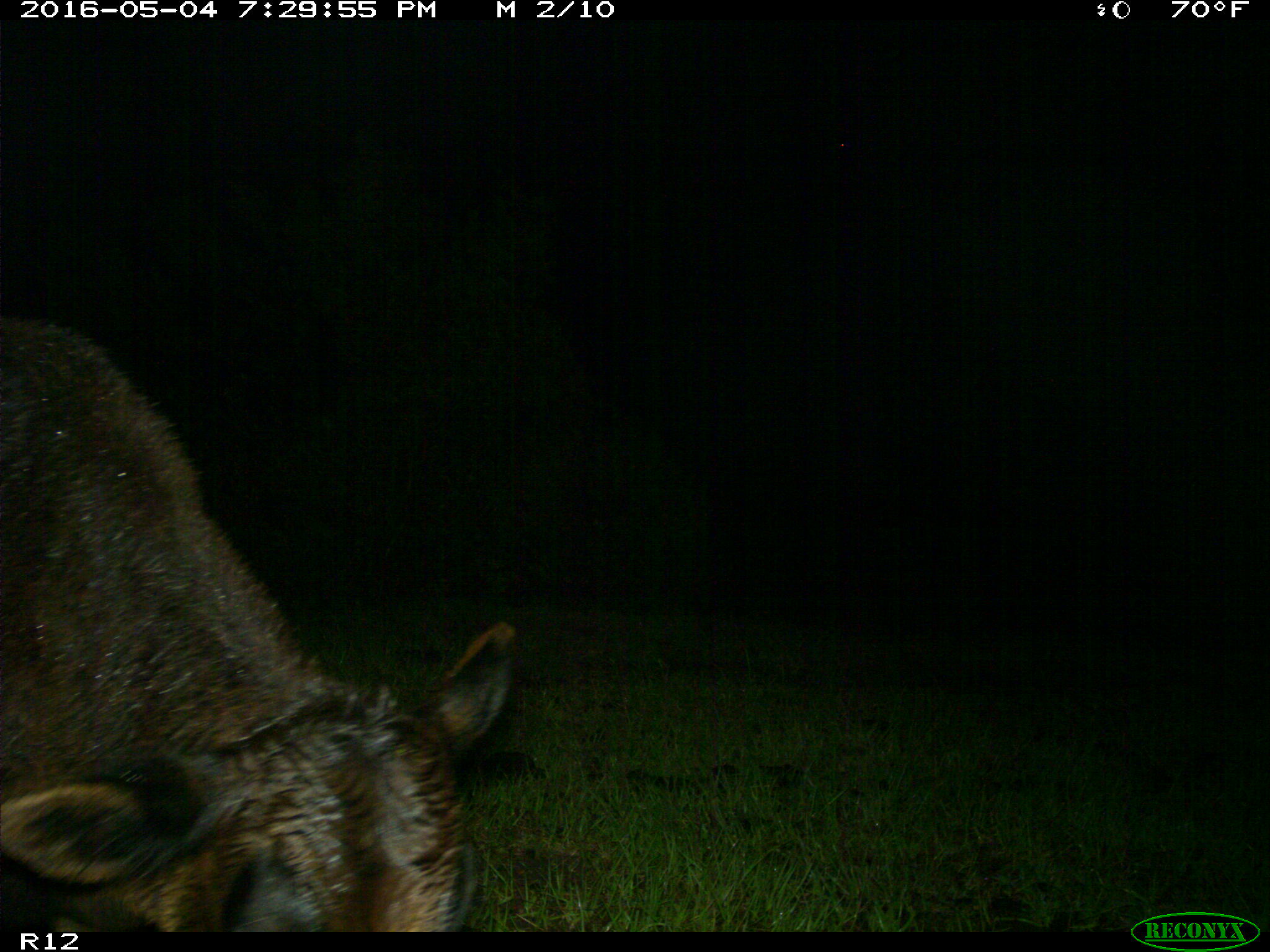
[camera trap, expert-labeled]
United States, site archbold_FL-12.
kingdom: Animalia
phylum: Chordata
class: Mammalia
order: Artiodactyla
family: Bovidae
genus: Bos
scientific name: Bos taurus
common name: domestic cow